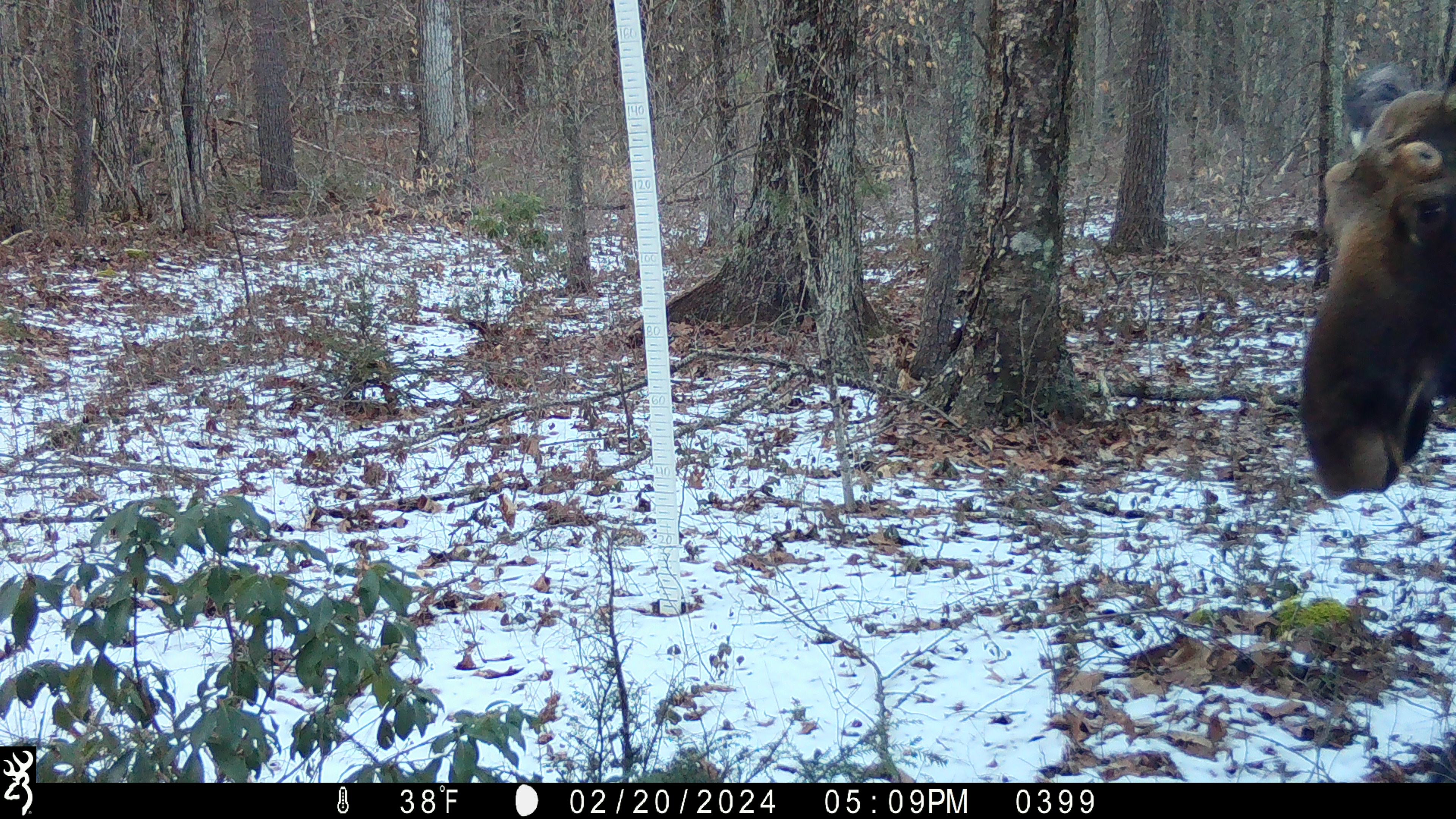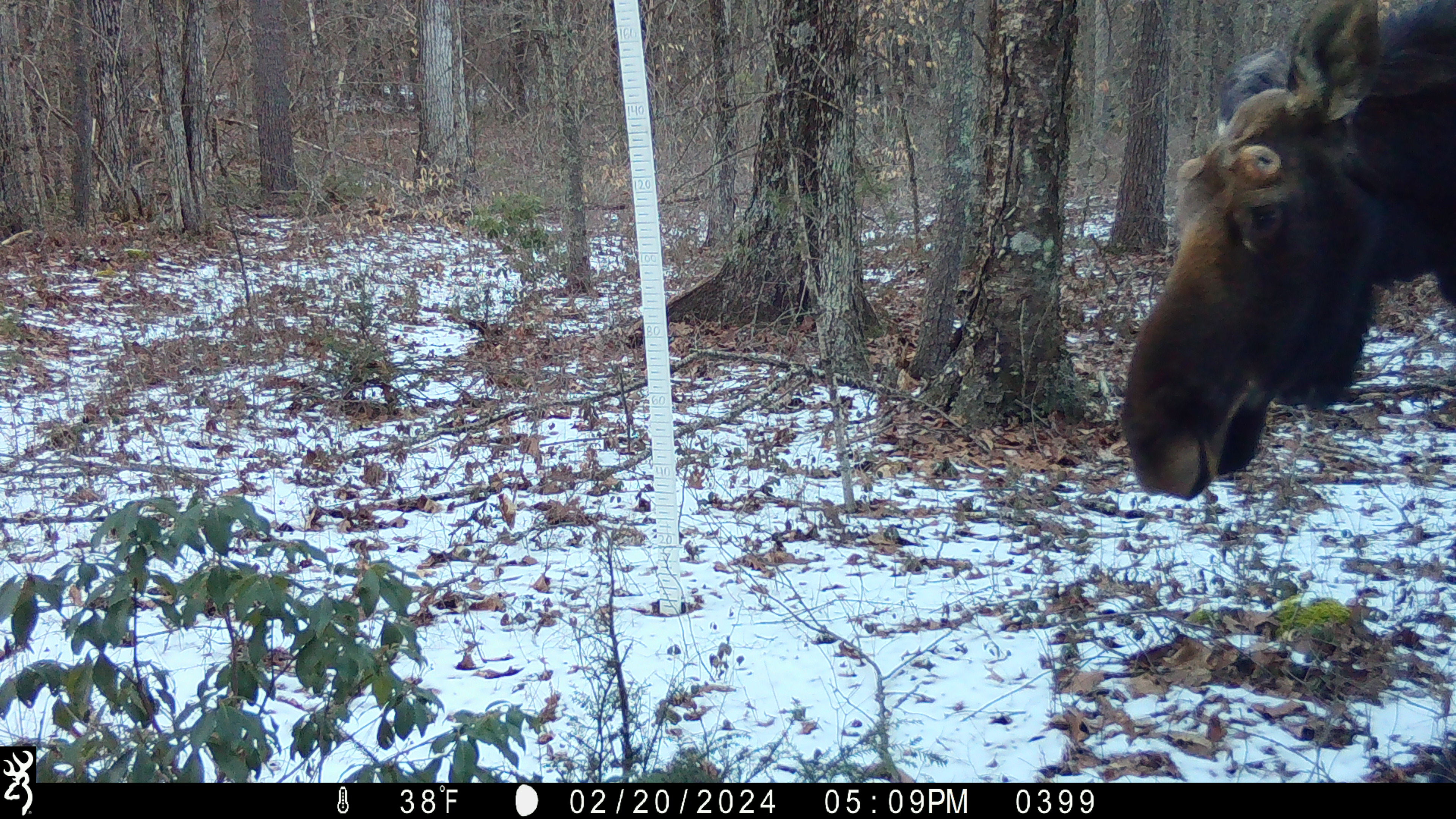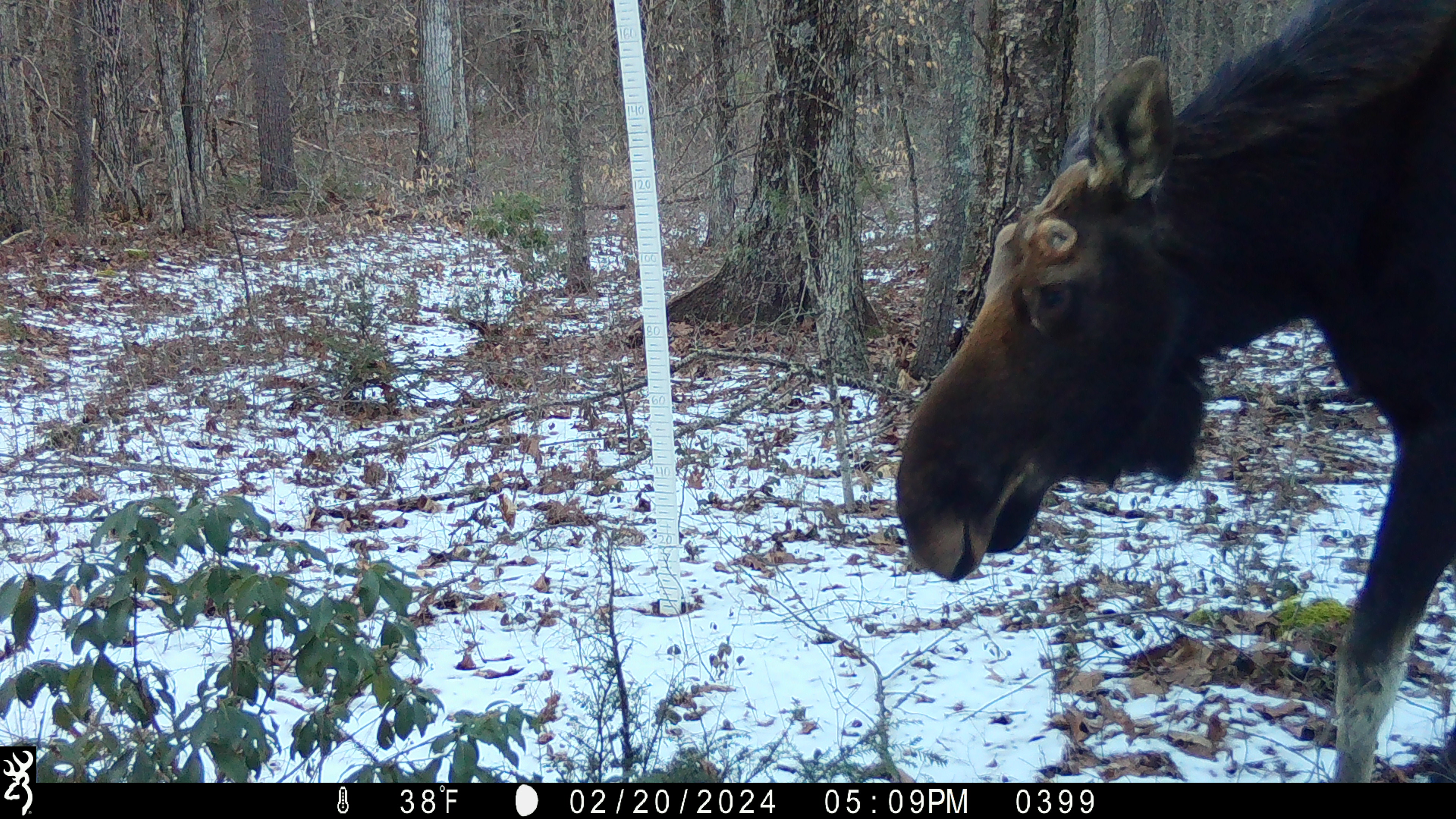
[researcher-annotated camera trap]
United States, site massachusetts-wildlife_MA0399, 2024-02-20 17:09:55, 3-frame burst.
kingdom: Animalia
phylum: Chordata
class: Mammalia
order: Artiodactyla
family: Cervidae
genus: Alces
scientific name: Alces alces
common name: moose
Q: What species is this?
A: Moose (Alces alces).